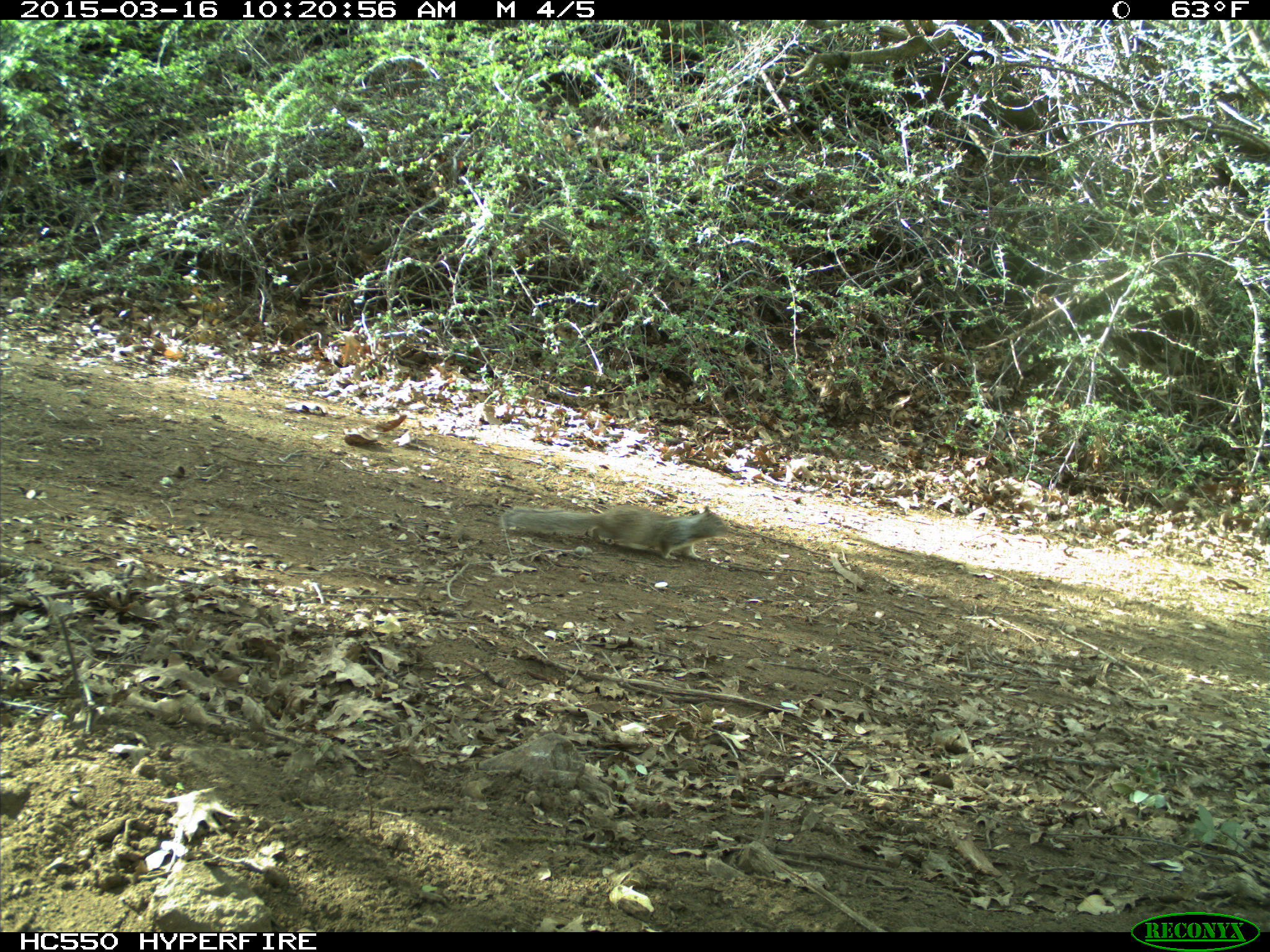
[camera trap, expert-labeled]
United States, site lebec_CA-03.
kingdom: Animalia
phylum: Chordata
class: Mammalia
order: Rodentia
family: Sciuridae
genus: Otospermophilus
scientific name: Otospermophilus beecheyi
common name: california ground squirrel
Otospermophilus beecheyi (california ground squirrel).